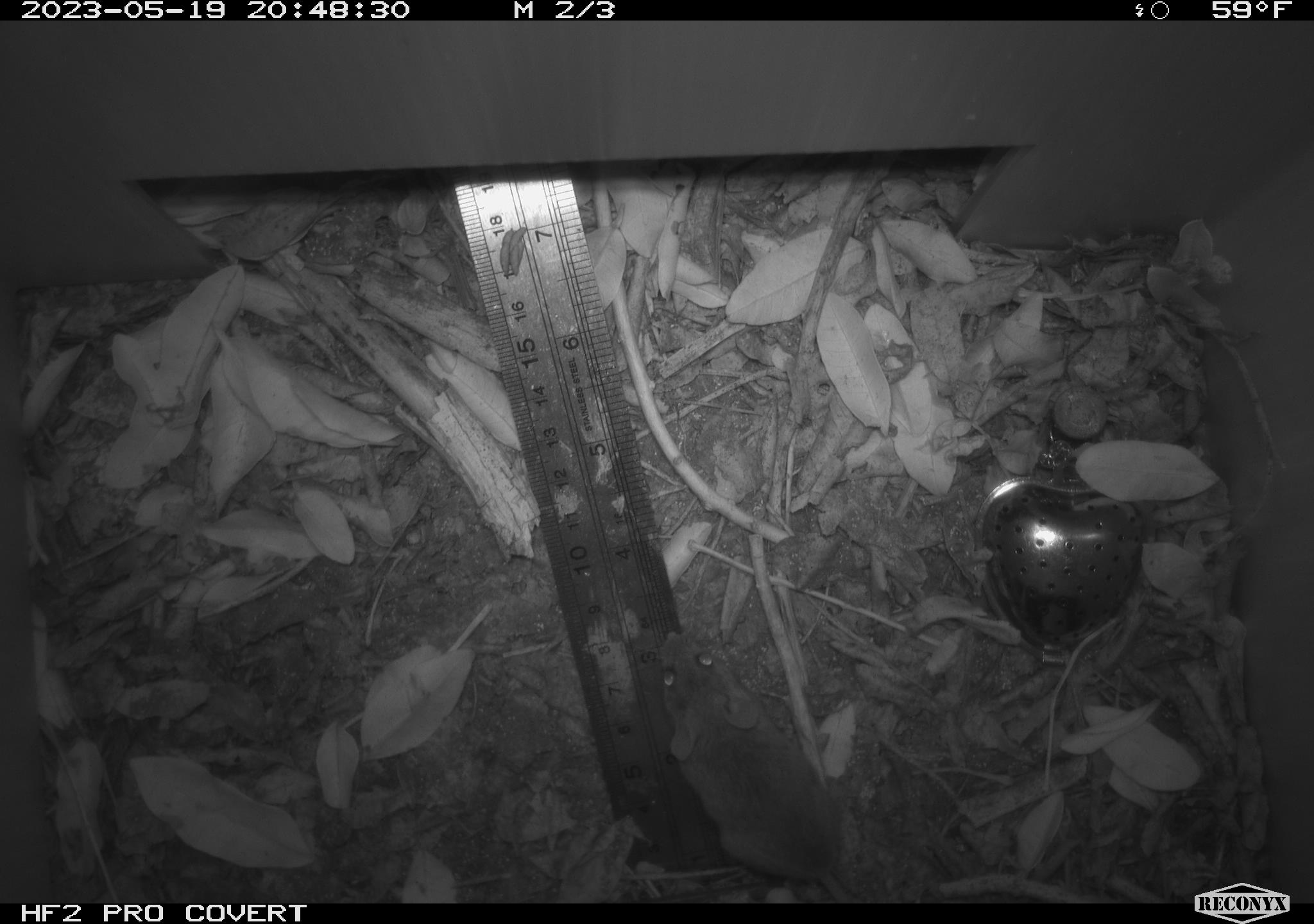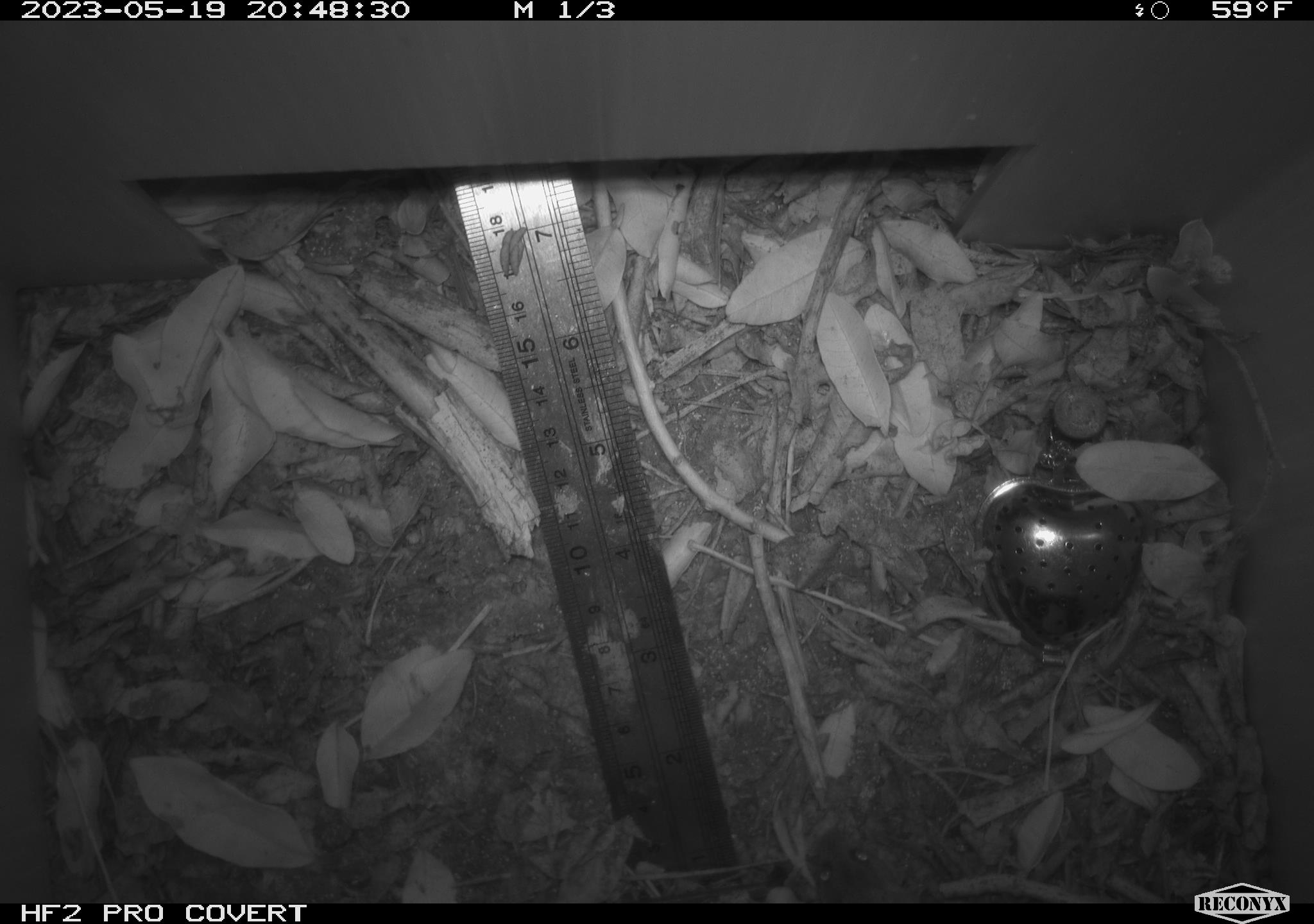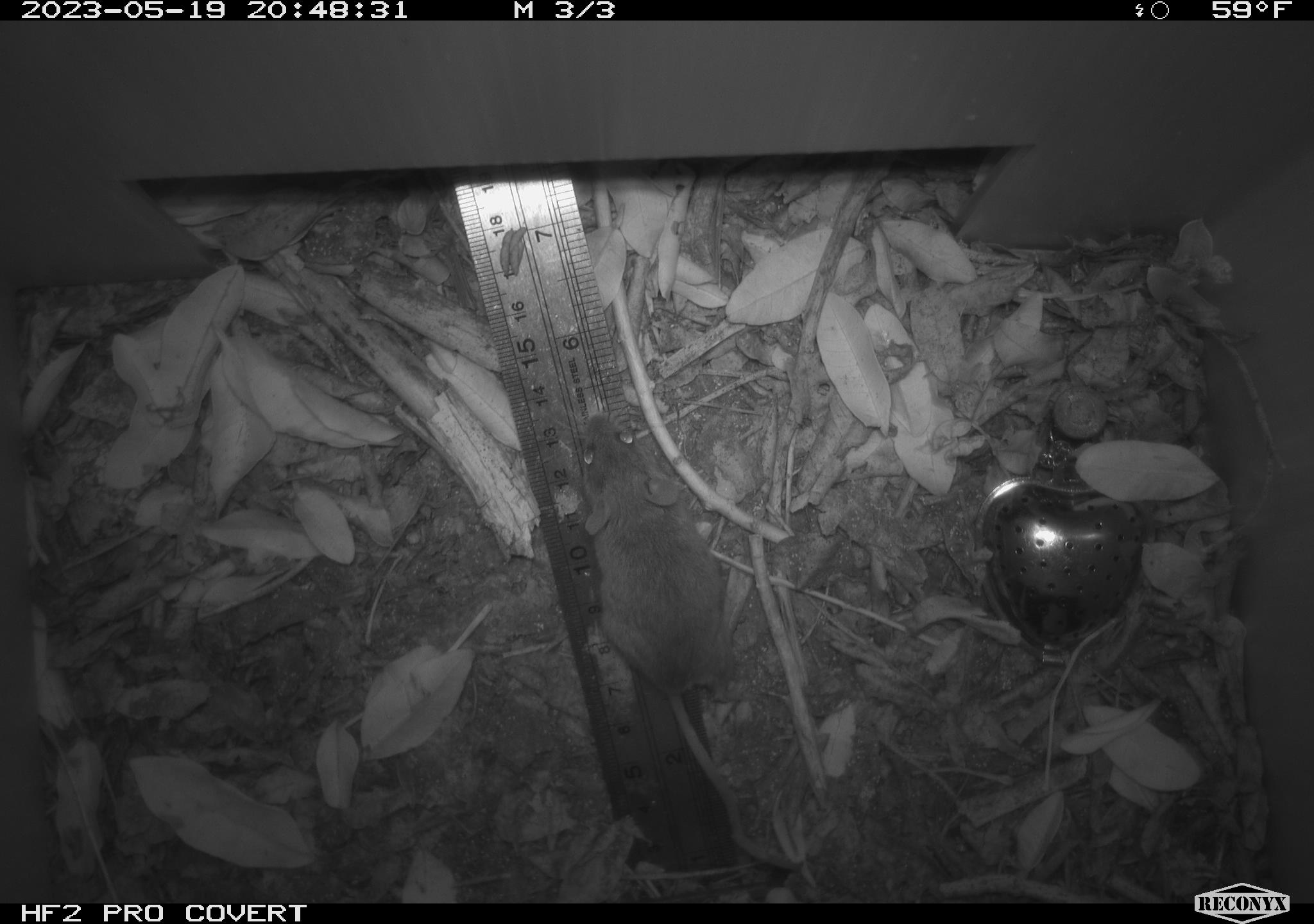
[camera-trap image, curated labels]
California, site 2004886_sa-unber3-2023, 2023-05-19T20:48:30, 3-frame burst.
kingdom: Animalia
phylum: Chordata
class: Mammalia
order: Rodentia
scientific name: Rodentia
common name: mouse species